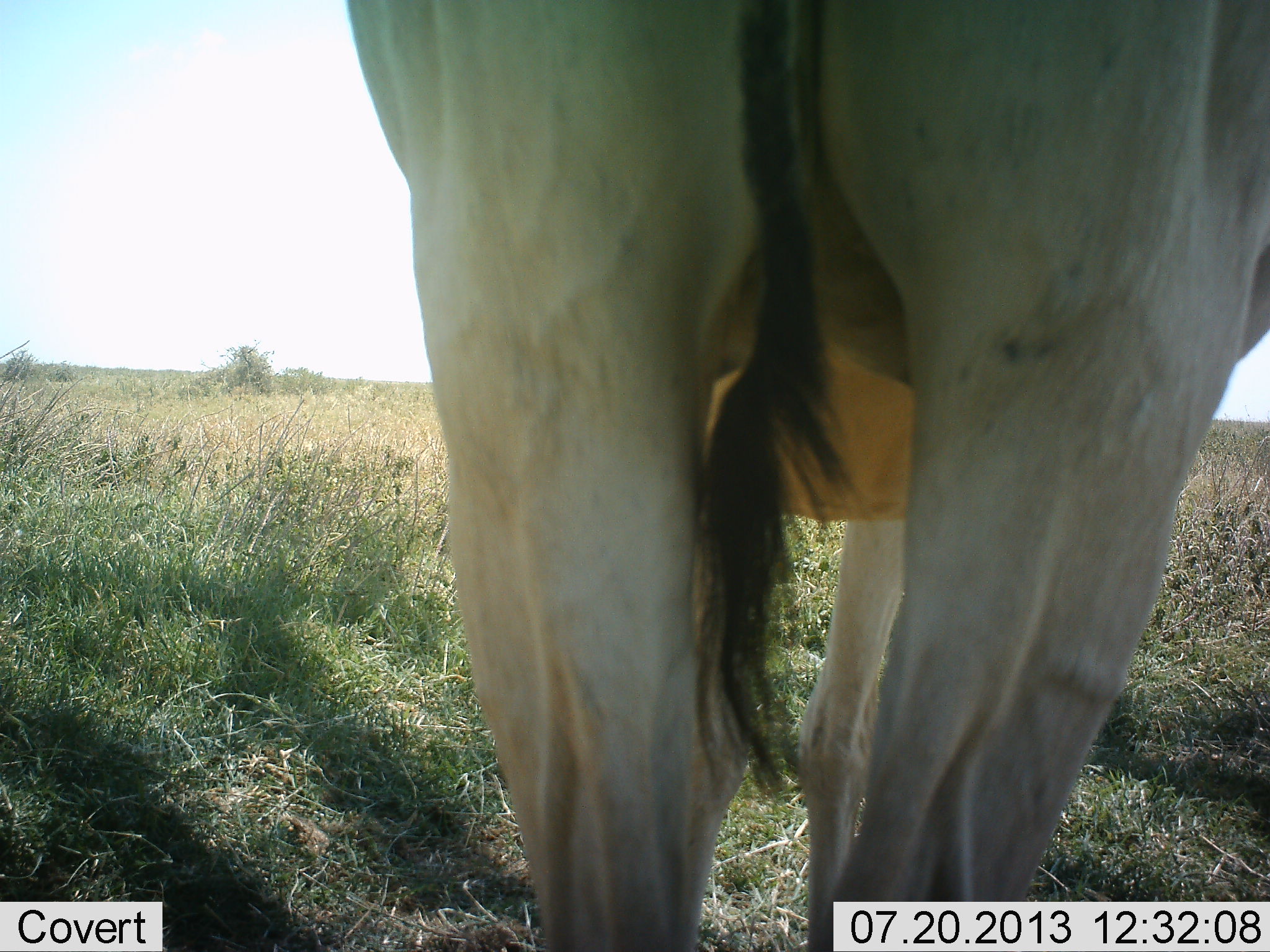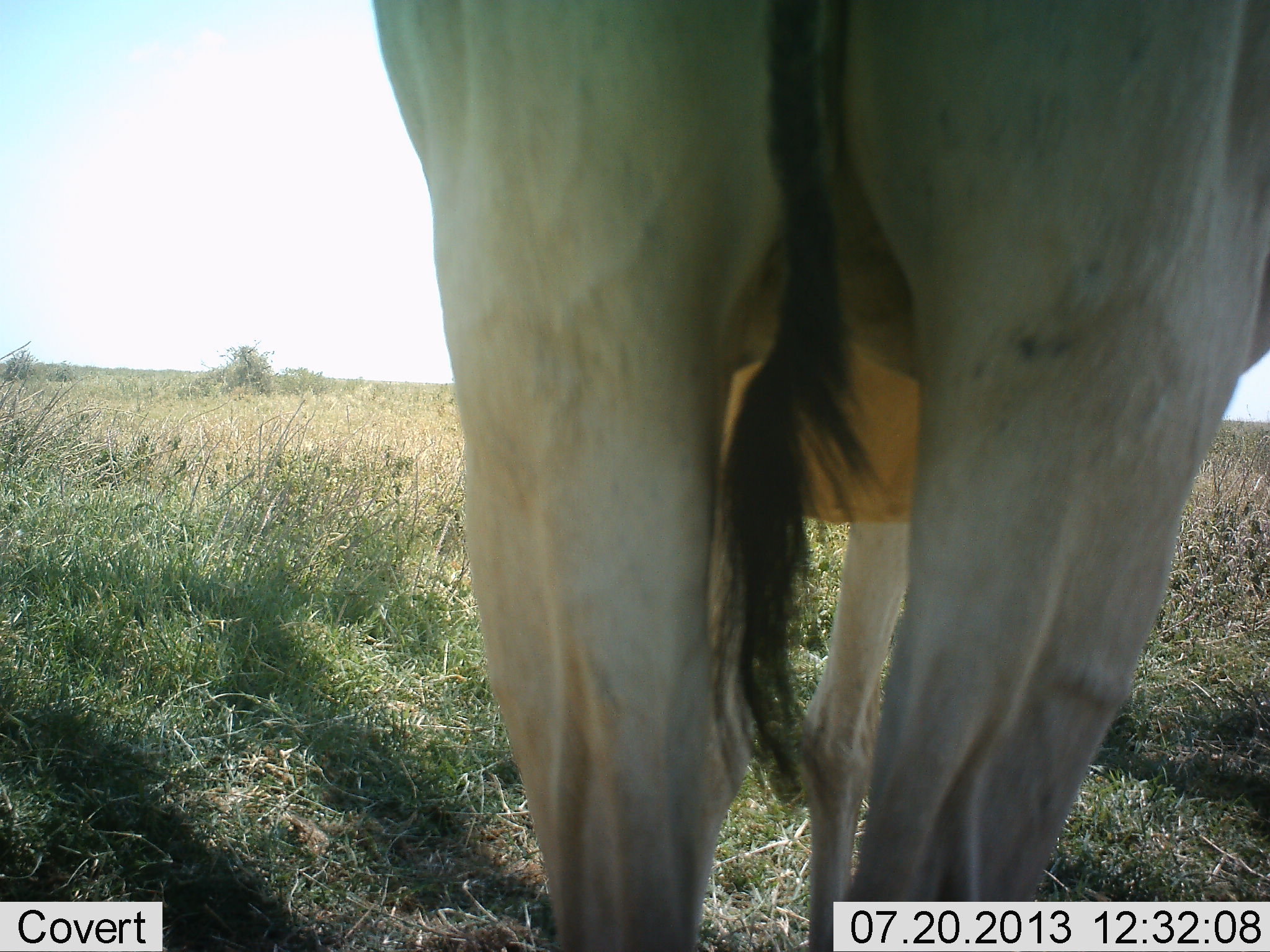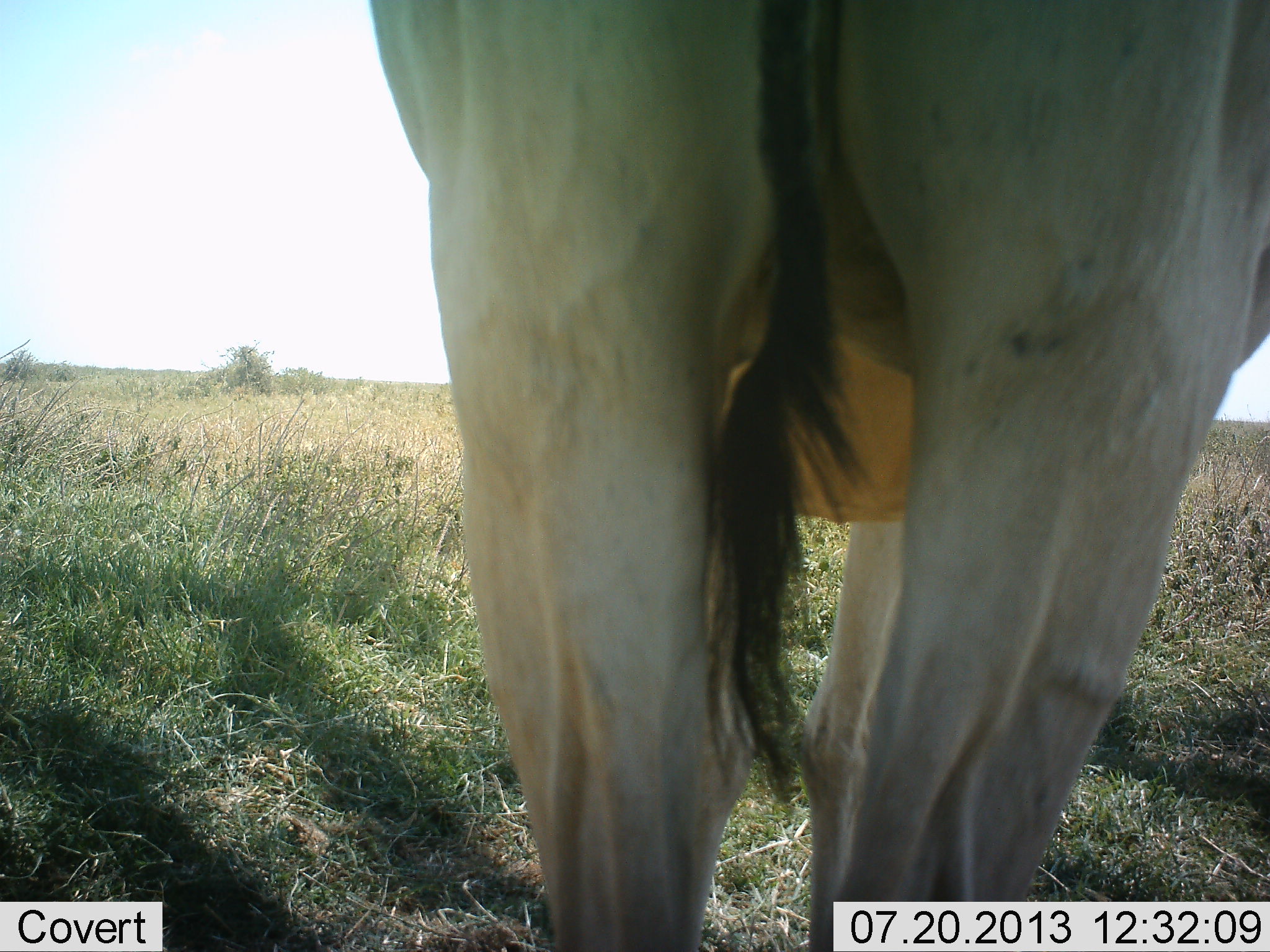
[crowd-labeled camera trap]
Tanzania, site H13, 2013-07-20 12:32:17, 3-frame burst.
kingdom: Animalia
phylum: Chordata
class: Mammalia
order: Artiodactyla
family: Bovidae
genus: Alcelaphus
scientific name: Alcelaphus buselaphus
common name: hartebeest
Hartebeest (Alcelaphus buselaphus), count 1. Behavior (volunteer vote fractions): standing 100%, resting 0%, moving 0%, interacting 0%. Young present (vote fraction): 0%. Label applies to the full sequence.